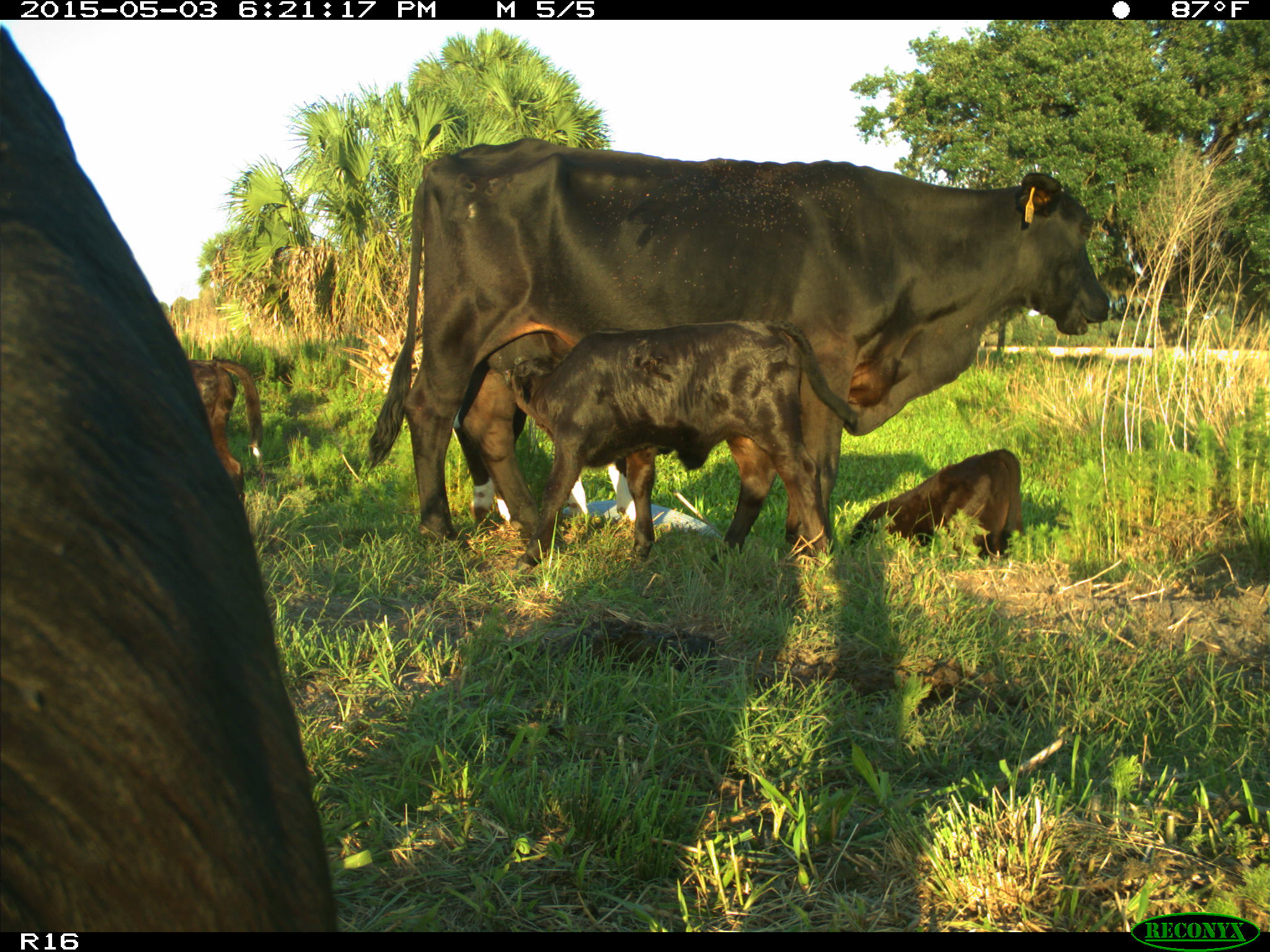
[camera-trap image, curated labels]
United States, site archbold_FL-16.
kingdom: Animalia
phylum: Chordata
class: Mammalia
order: Artiodactyla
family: Bovidae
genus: Bos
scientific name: Bos taurus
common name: domestic cow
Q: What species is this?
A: Bos taurus (domestic cow).